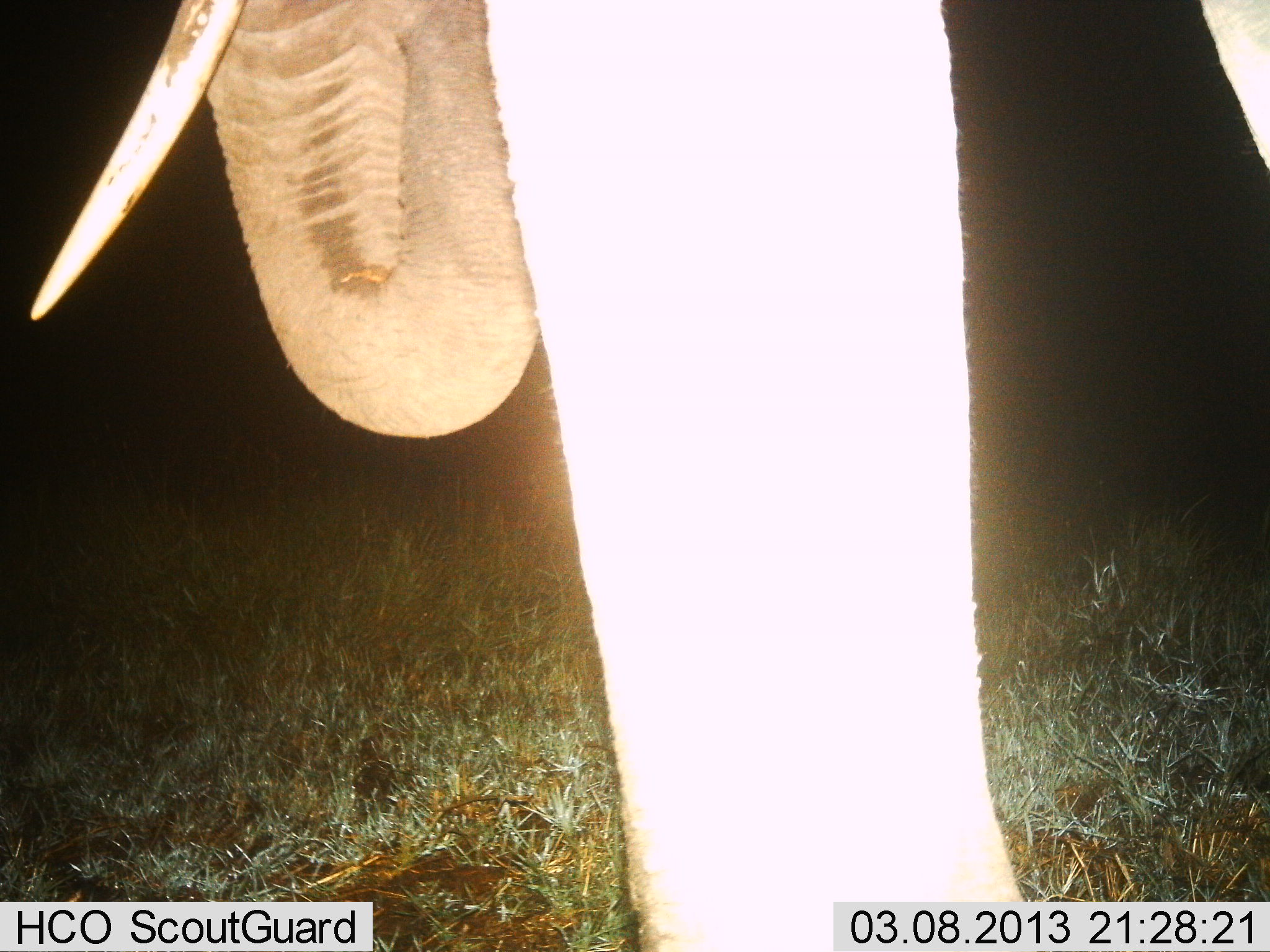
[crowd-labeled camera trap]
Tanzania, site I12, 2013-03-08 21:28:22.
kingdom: Animalia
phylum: Chordata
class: Mammalia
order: Proboscidea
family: Elephantidae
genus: Loxodonta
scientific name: Loxodonta africana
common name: african bush elephant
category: elephant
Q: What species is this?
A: Elephant (african bush elephant) (Loxodonta africana).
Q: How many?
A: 1.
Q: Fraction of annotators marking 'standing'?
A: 72%.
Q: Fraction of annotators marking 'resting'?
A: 0%.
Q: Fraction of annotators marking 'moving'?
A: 25%.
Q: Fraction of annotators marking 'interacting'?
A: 0%.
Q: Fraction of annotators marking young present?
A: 0%.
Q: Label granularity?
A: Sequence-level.